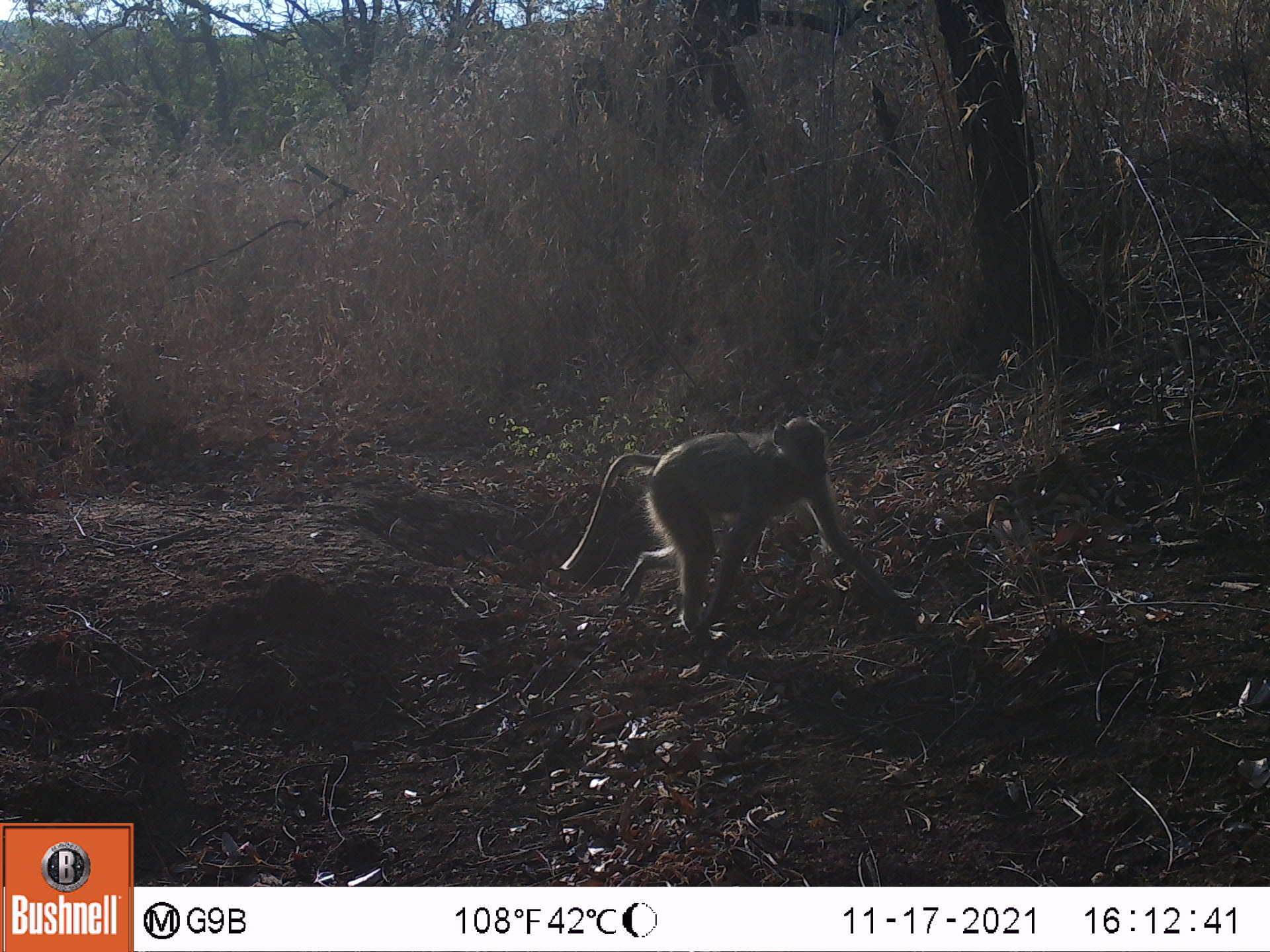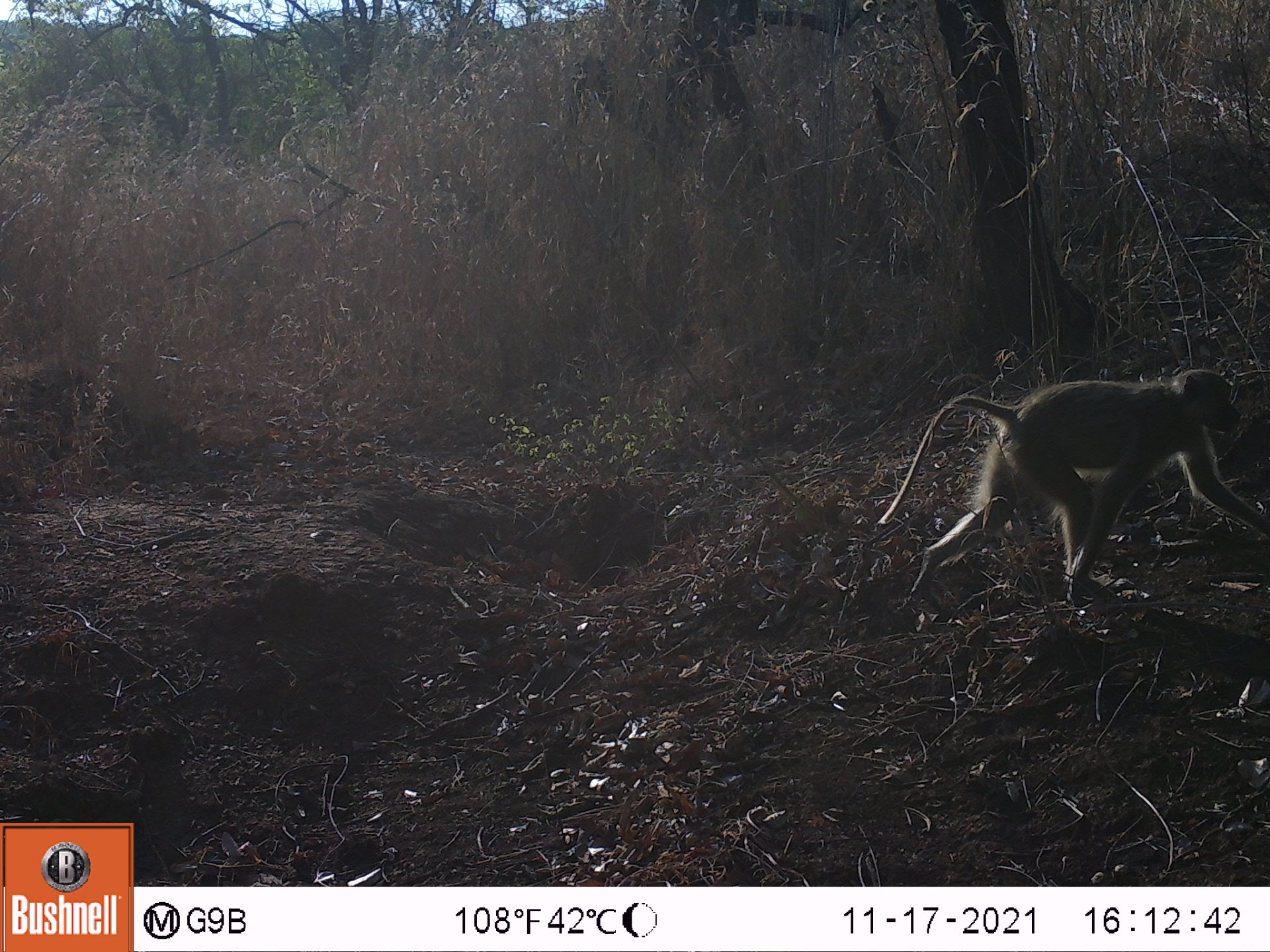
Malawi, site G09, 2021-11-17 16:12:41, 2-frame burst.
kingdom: Animalia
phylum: Chordata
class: Mammalia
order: Primates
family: Cercopithecidae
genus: Papio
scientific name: Papio cynocephalus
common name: yellow baboon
Yellow baboon (Papio cynocephalus), count 1.